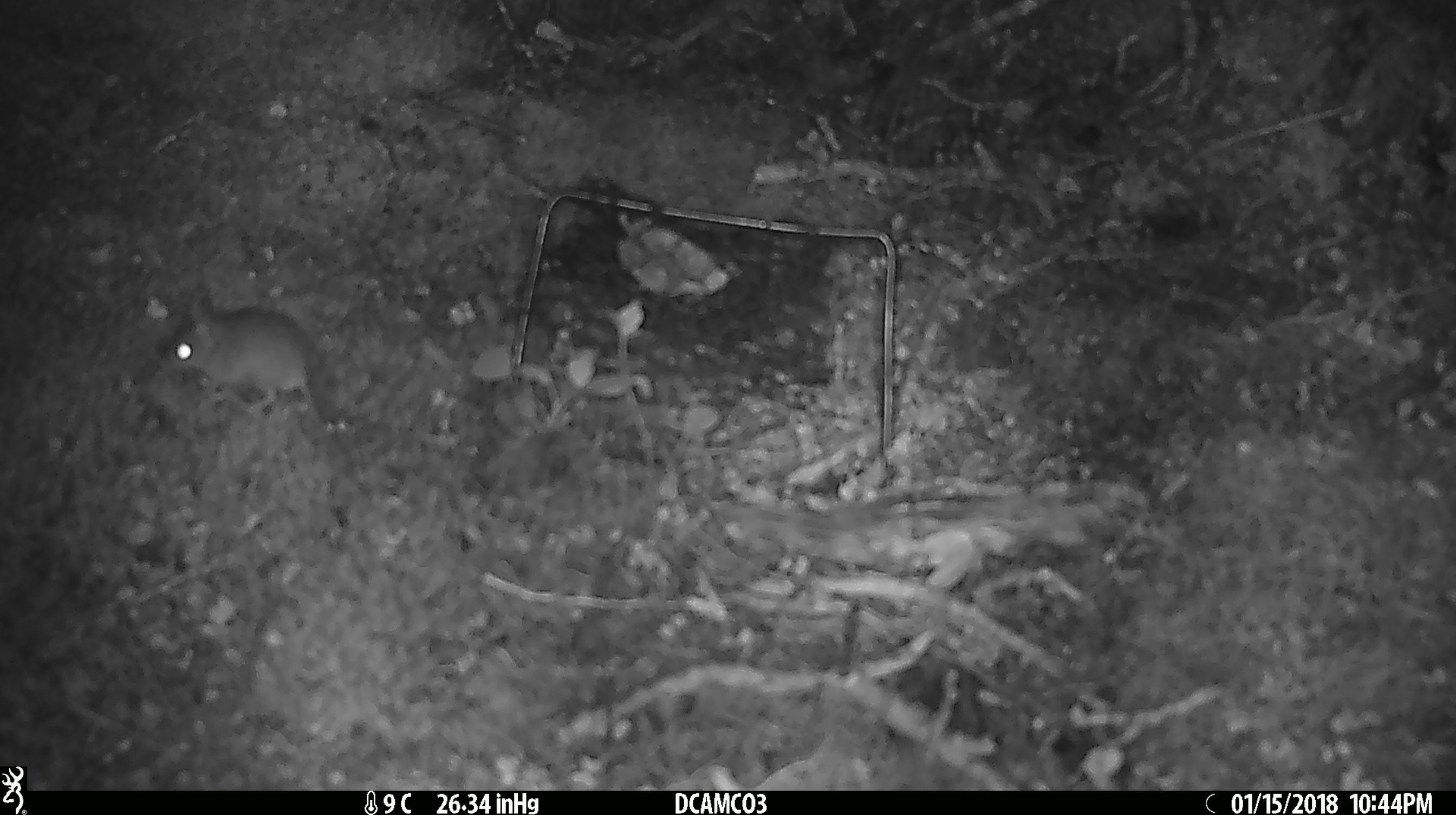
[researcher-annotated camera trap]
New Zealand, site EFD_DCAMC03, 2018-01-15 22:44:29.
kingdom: Animalia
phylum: Chordata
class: Mammalia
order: Rodentia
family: Muridae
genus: Mus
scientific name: Mus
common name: mouse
Mouse (Mus).